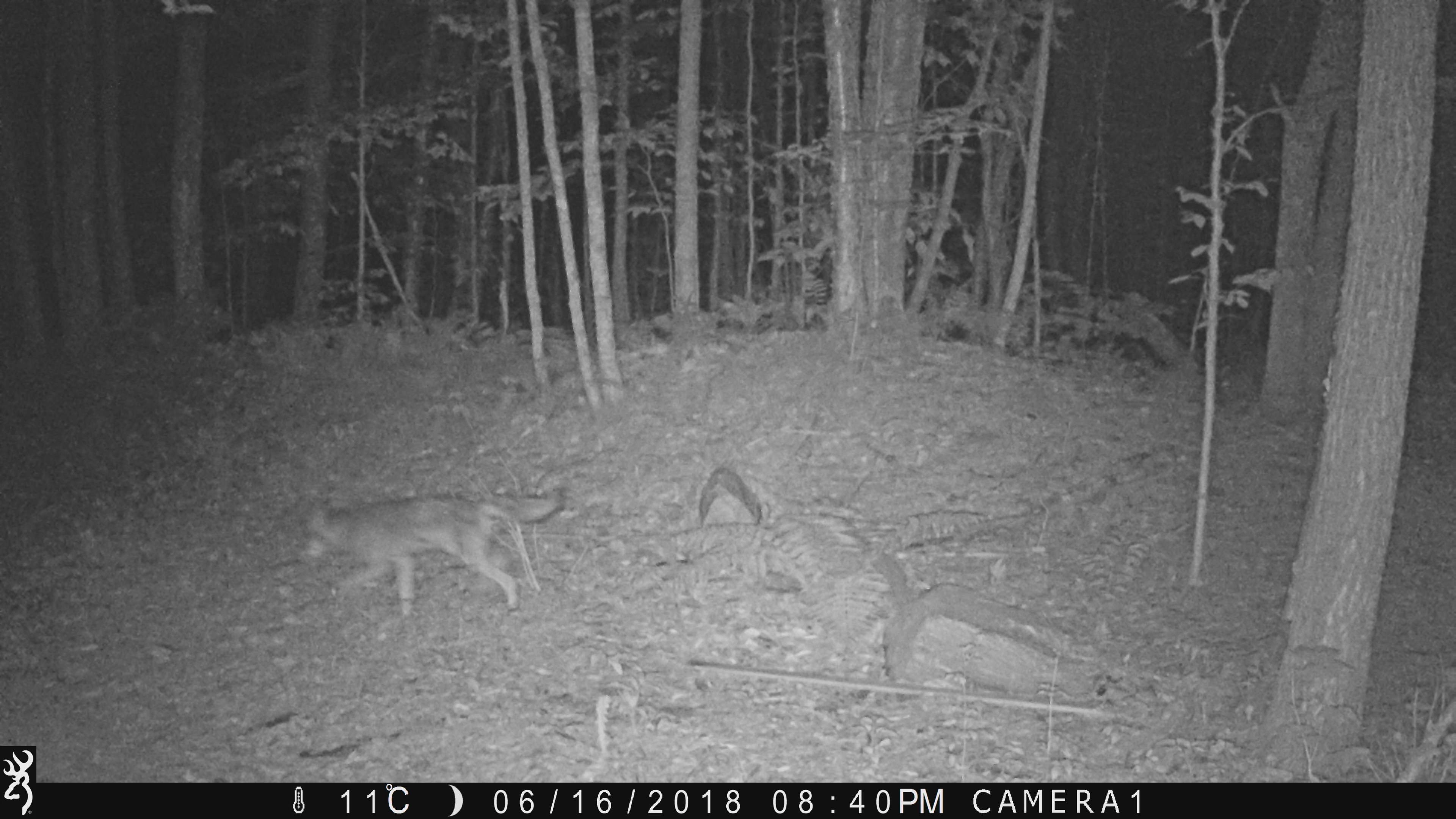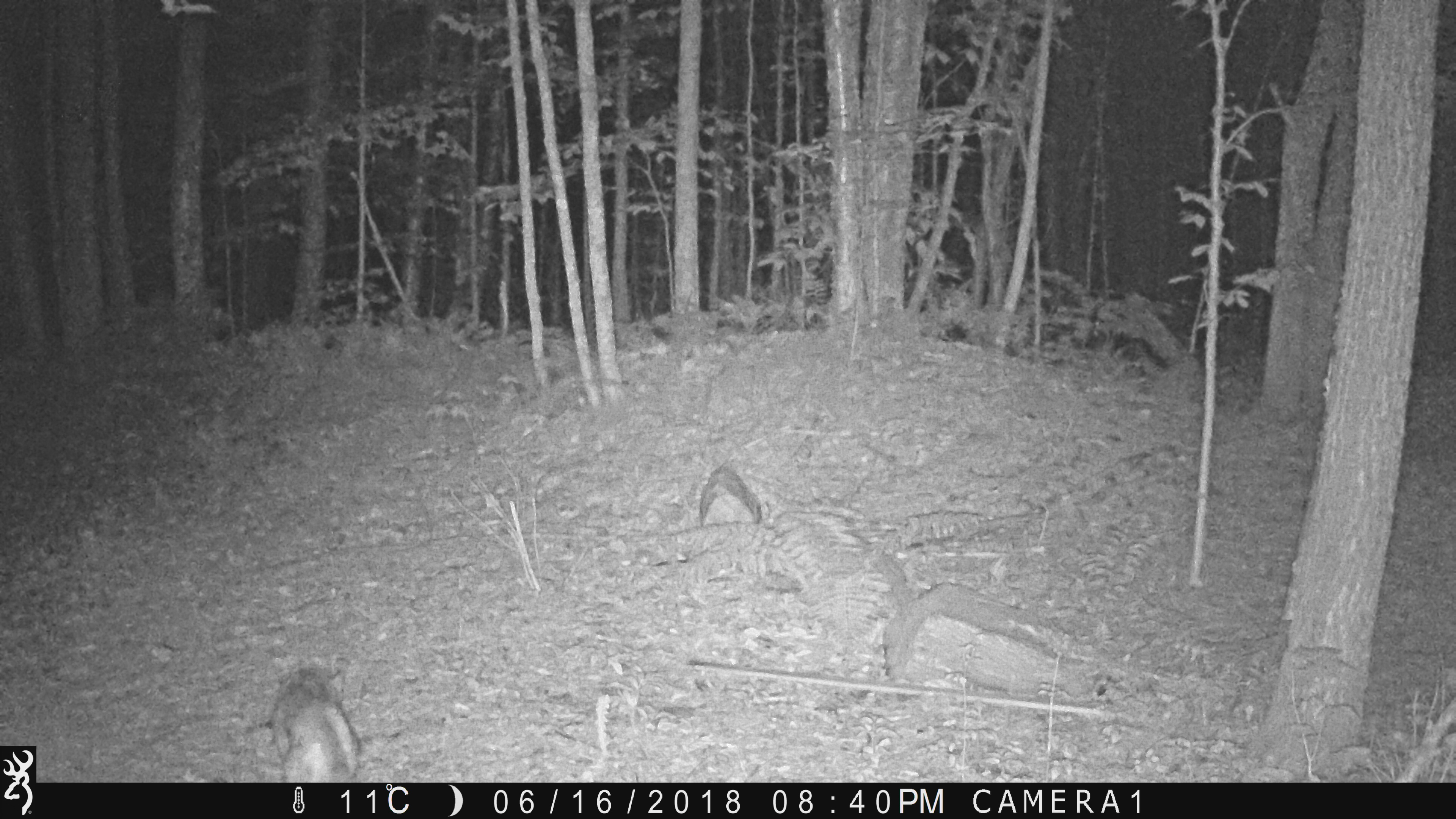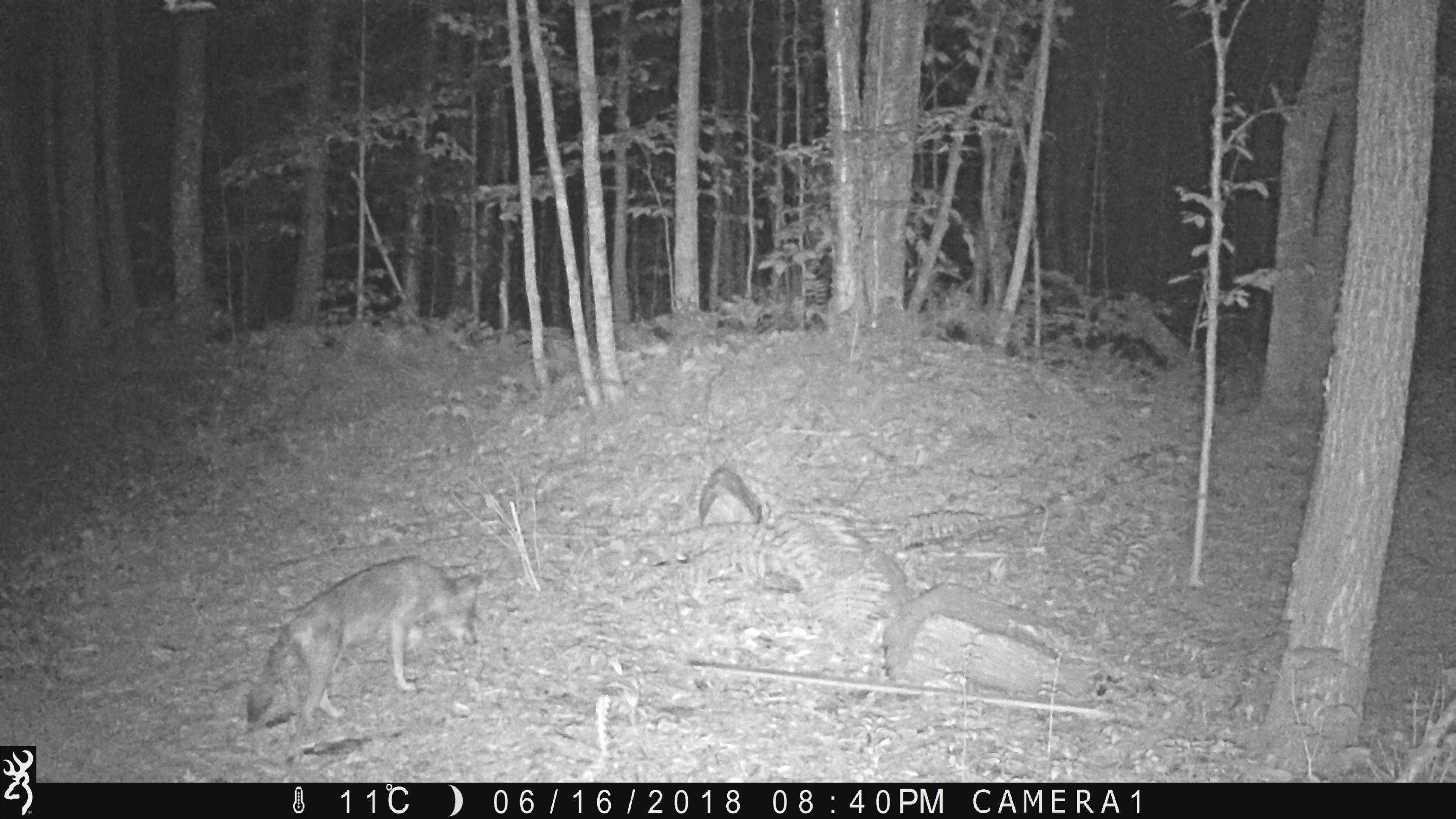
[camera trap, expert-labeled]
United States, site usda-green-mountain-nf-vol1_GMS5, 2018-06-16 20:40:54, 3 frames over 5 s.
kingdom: Animalia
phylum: Chordata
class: Mammalia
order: Carnivora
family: Canidae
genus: Canis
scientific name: Canis latrans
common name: coyote